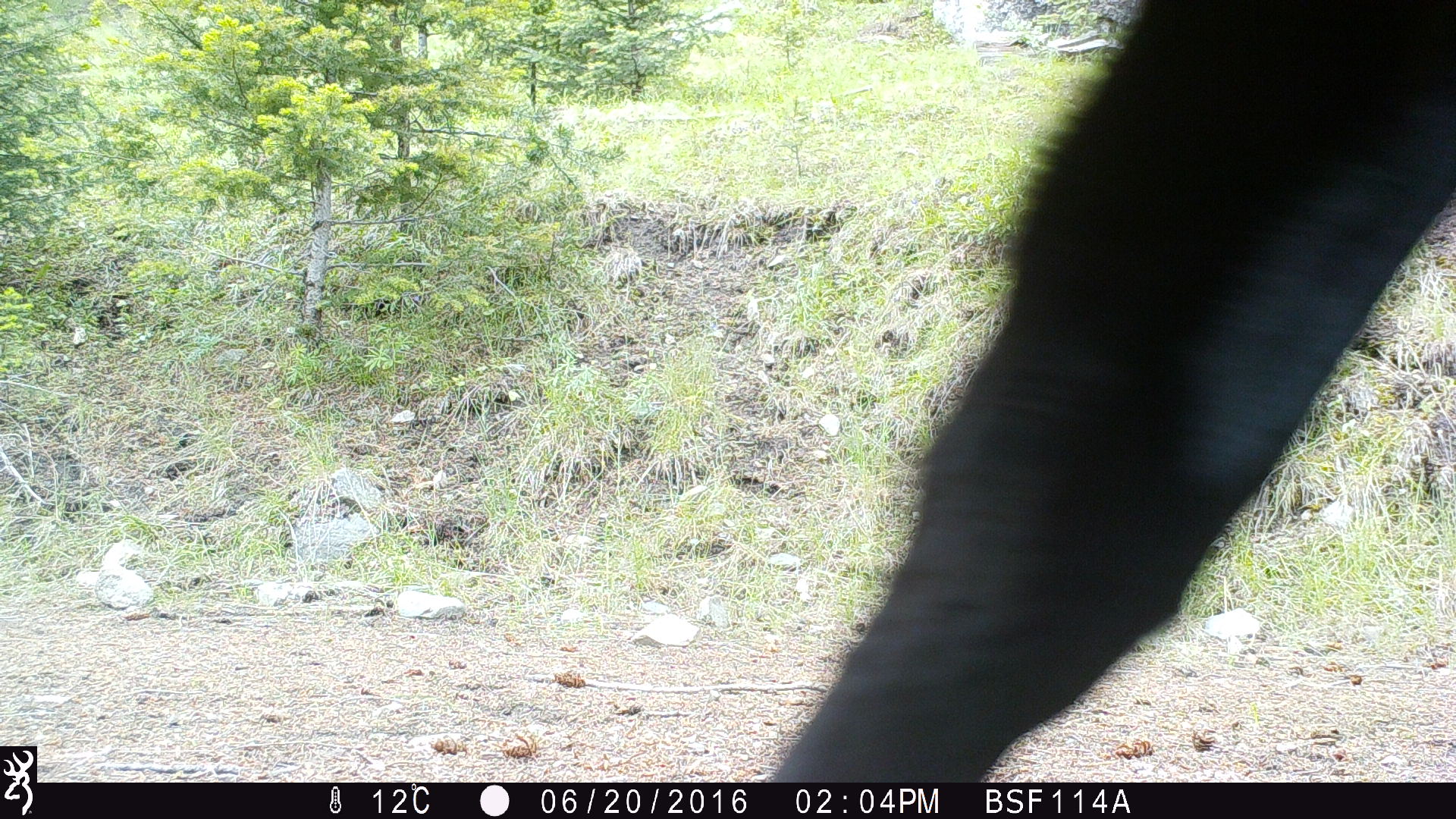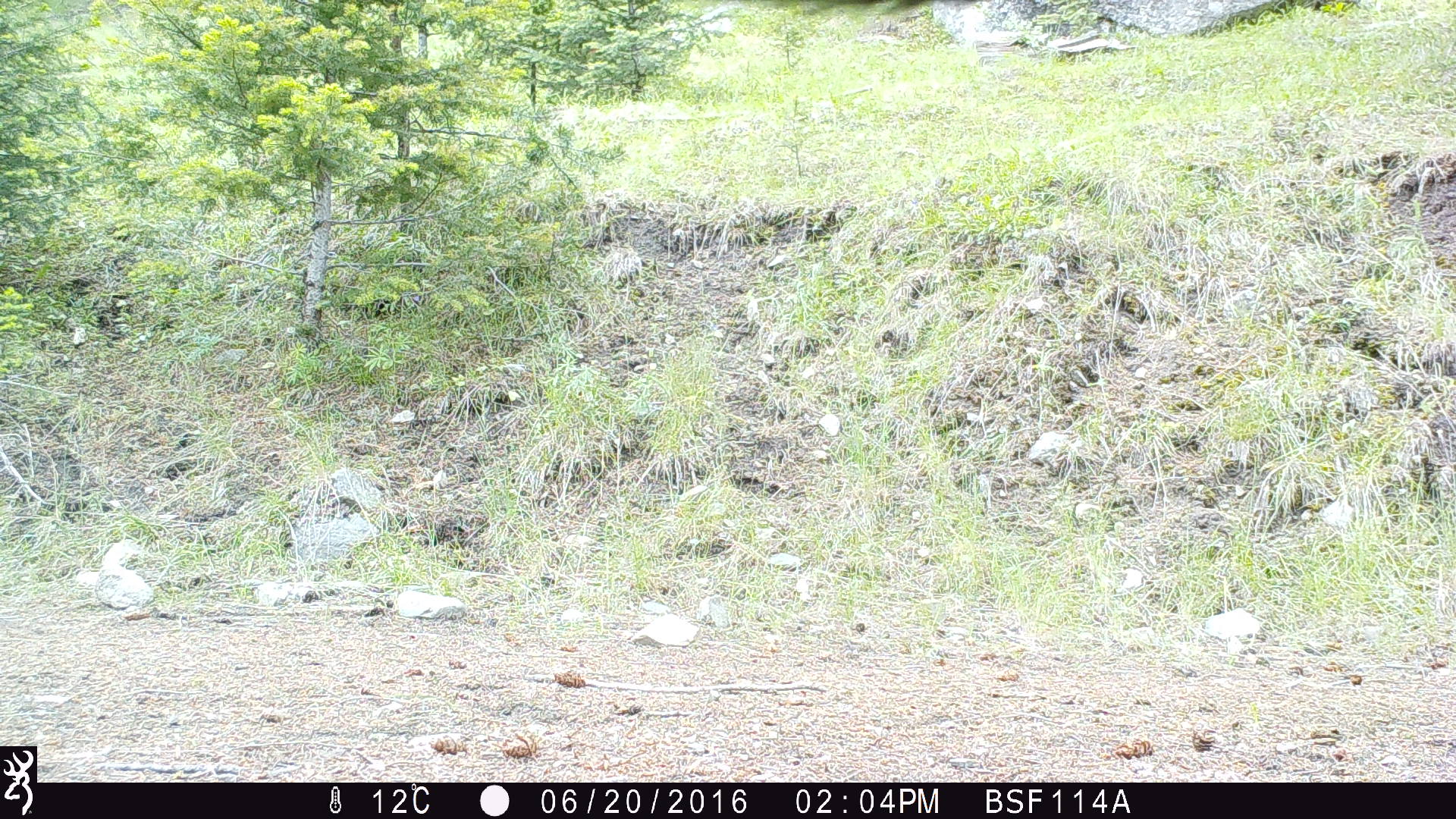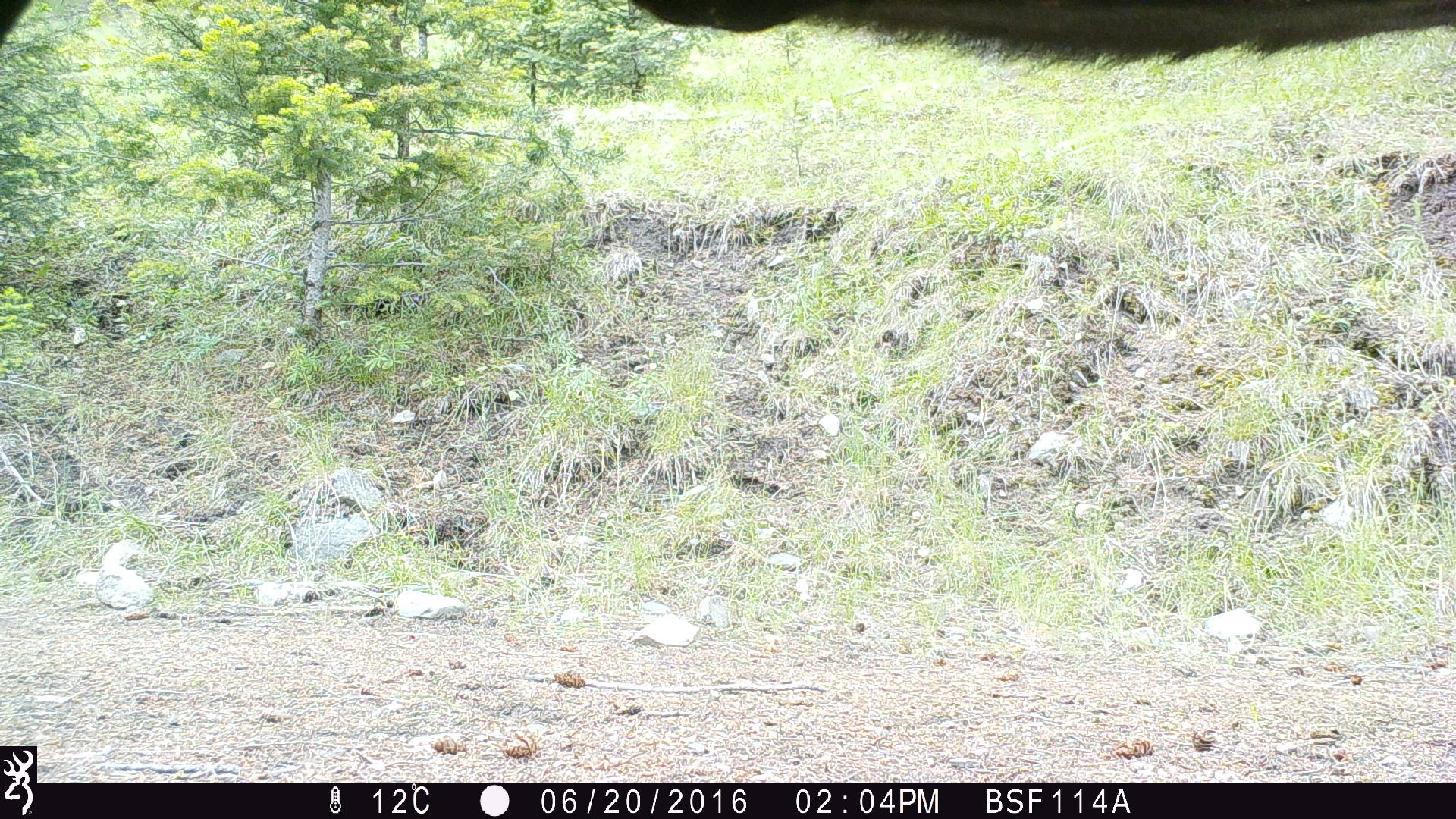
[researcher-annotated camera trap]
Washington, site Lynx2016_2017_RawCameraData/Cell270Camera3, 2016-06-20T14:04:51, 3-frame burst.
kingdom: Animalia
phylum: Chordata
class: Mammalia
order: Artiodactyla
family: Bovidae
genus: Bos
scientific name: Bos taurus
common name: domestic cattle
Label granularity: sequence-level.